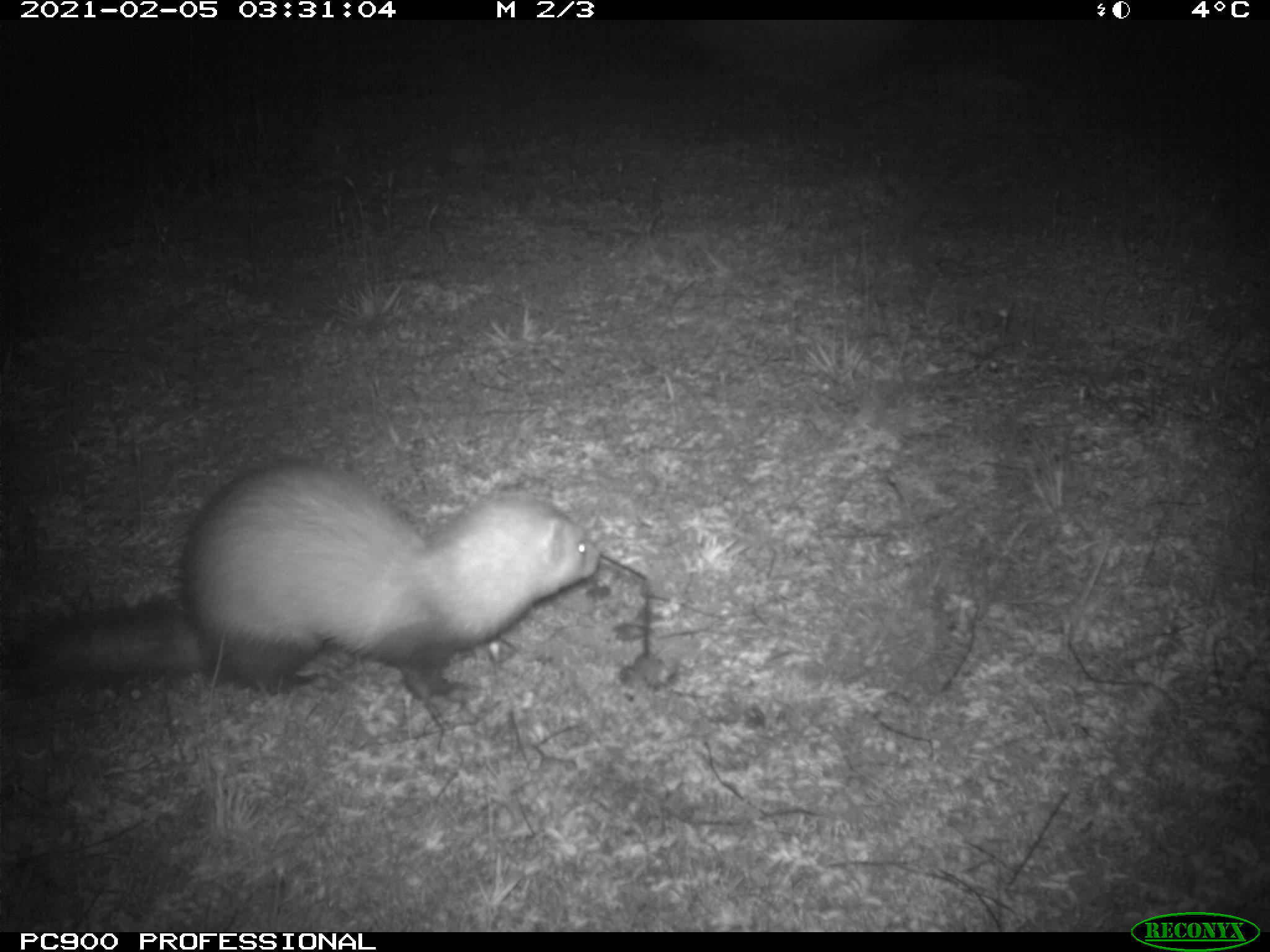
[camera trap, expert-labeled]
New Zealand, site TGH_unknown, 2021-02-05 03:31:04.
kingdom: Animalia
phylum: Chordata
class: Mammalia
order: Carnivora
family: Mustelidae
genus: Mustela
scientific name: Mustela furo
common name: ferret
Ferret (Mustela furo).